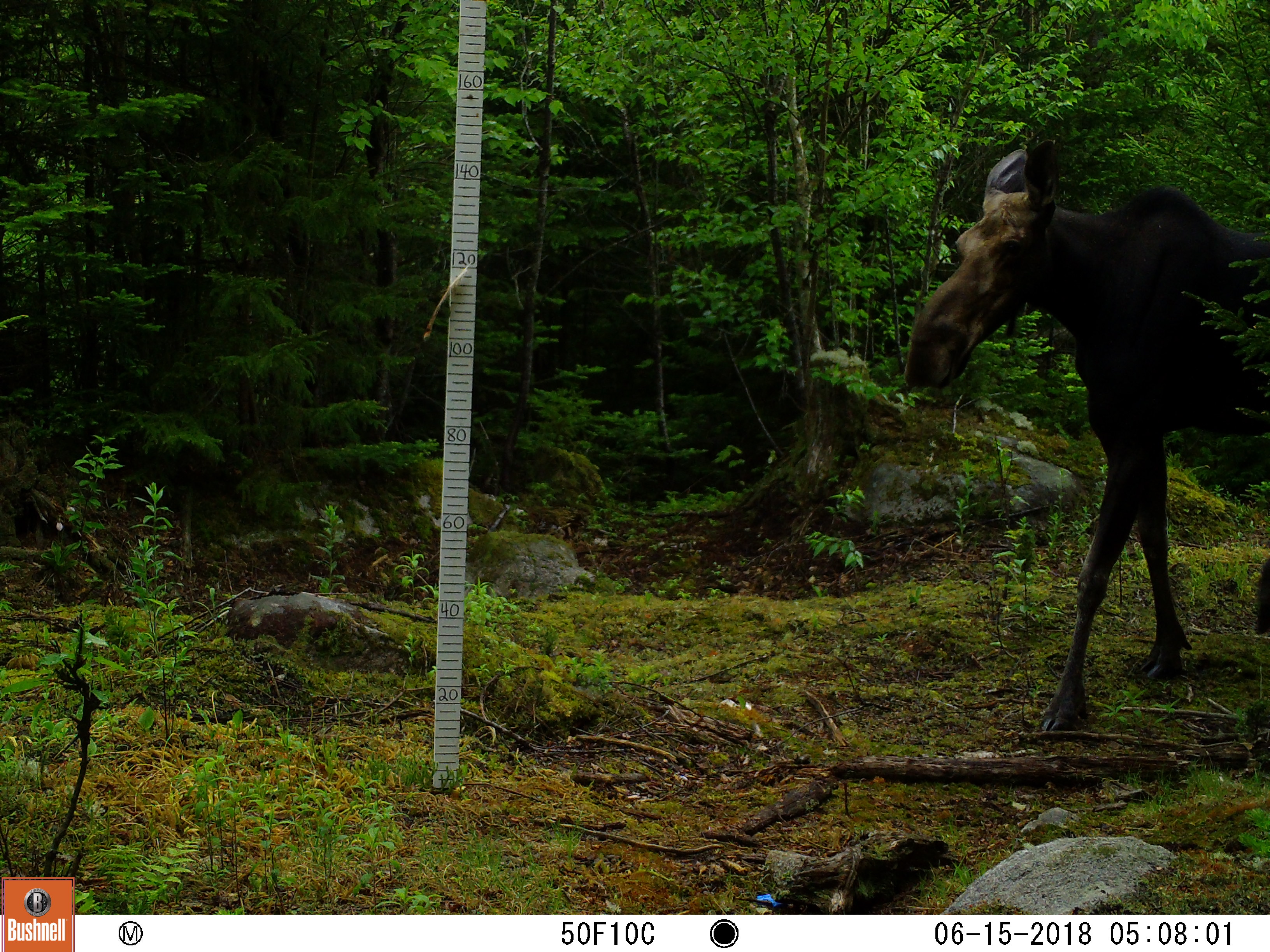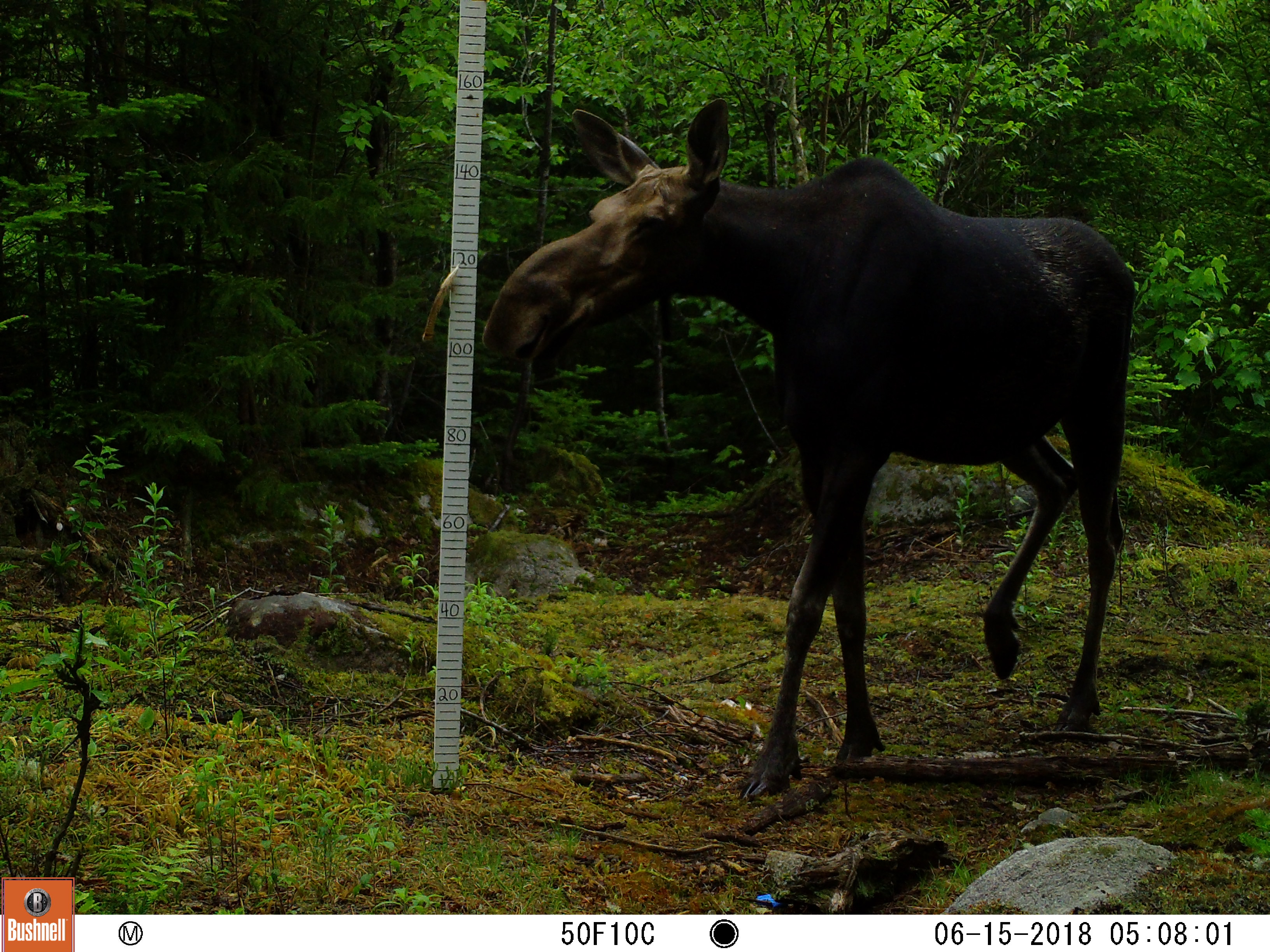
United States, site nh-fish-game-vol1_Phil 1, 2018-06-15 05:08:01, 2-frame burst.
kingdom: Animalia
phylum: Chordata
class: Mammalia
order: Artiodactyla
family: Cervidae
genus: Alces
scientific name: Alces alces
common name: moose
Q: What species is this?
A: Moose (Alces alces).